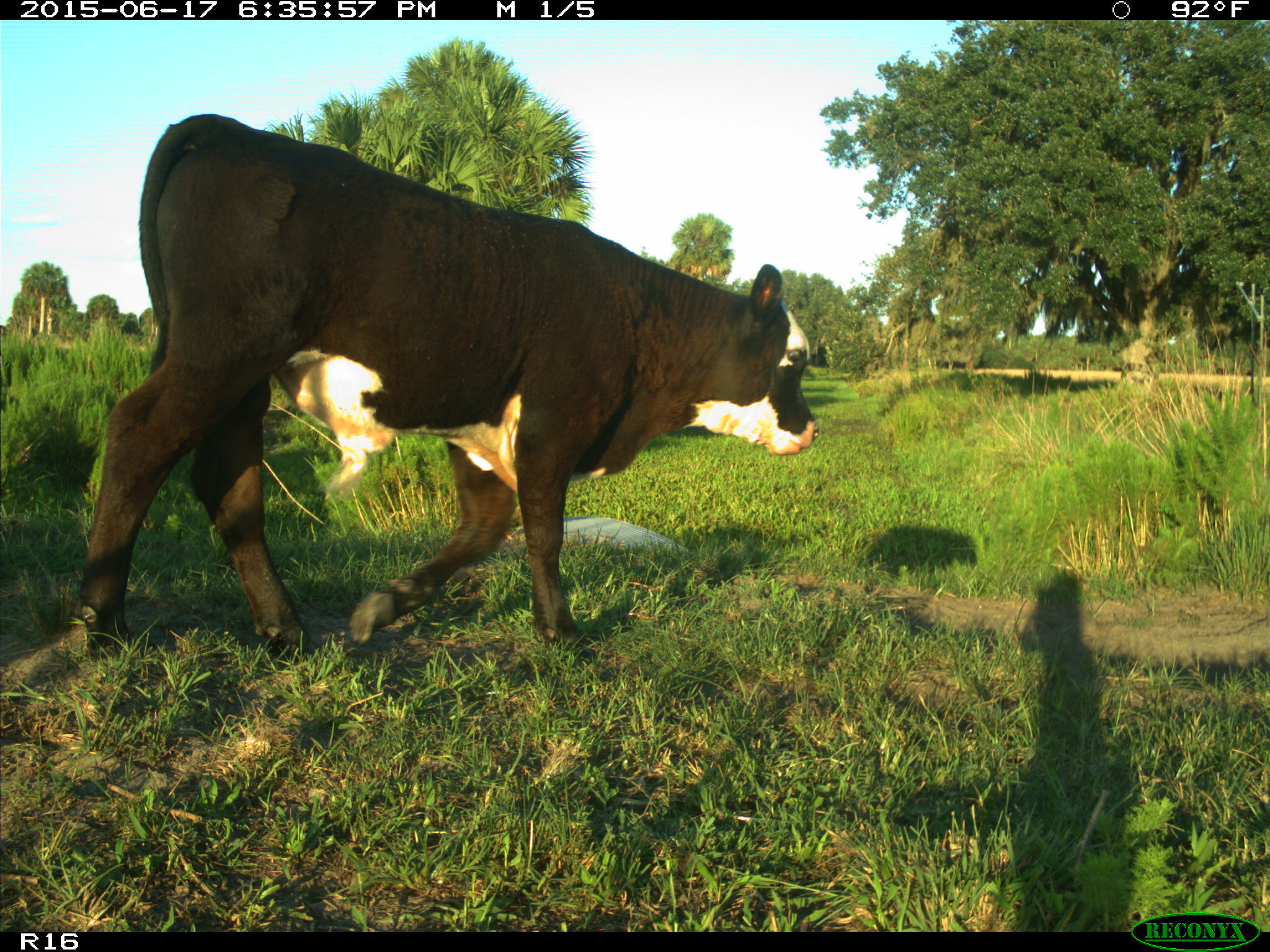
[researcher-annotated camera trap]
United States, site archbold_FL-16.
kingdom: Animalia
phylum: Chordata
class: Mammalia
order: Artiodactyla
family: Bovidae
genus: Bos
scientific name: Bos taurus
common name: domestic cow